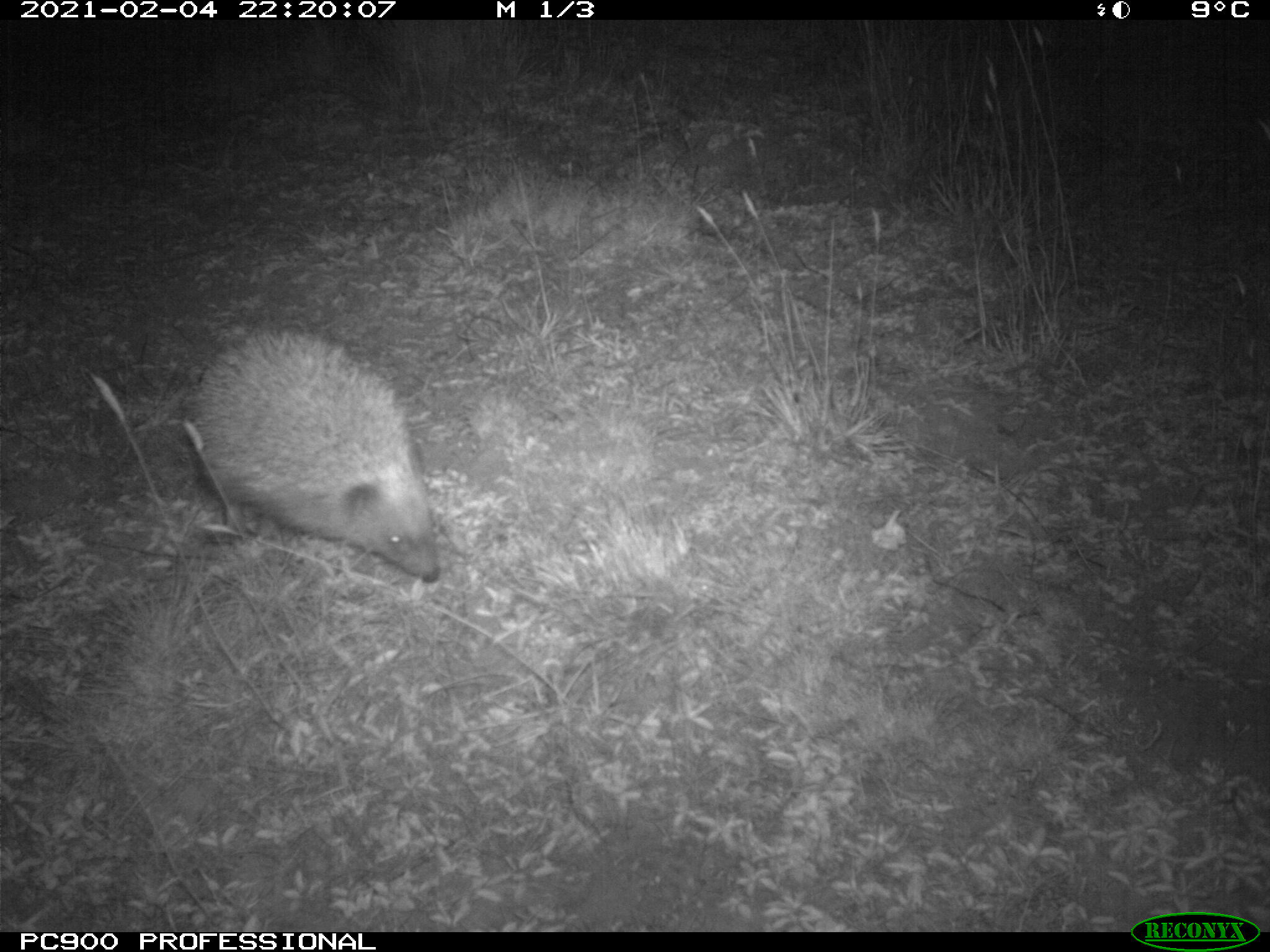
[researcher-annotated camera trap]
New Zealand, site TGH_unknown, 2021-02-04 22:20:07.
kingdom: Animalia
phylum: Chordata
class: Mammalia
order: Eulipotyphla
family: Erinaceidae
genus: Erinaceus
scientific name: Erinaceus europaeus europaeus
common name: european hedgehog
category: hedgehog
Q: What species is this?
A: Hedgehog (european hedgehog) (Erinaceus europaeus europaeus).